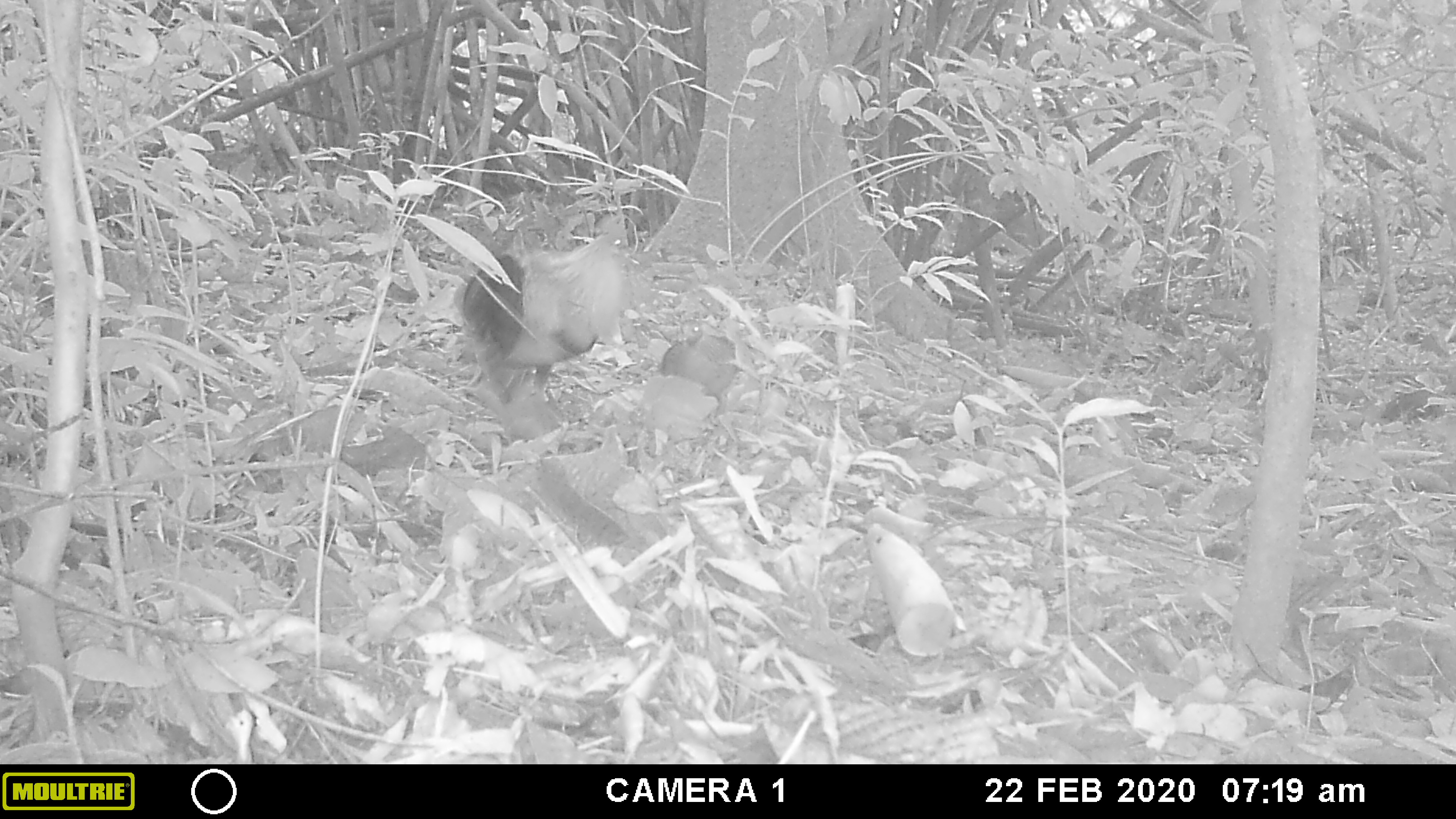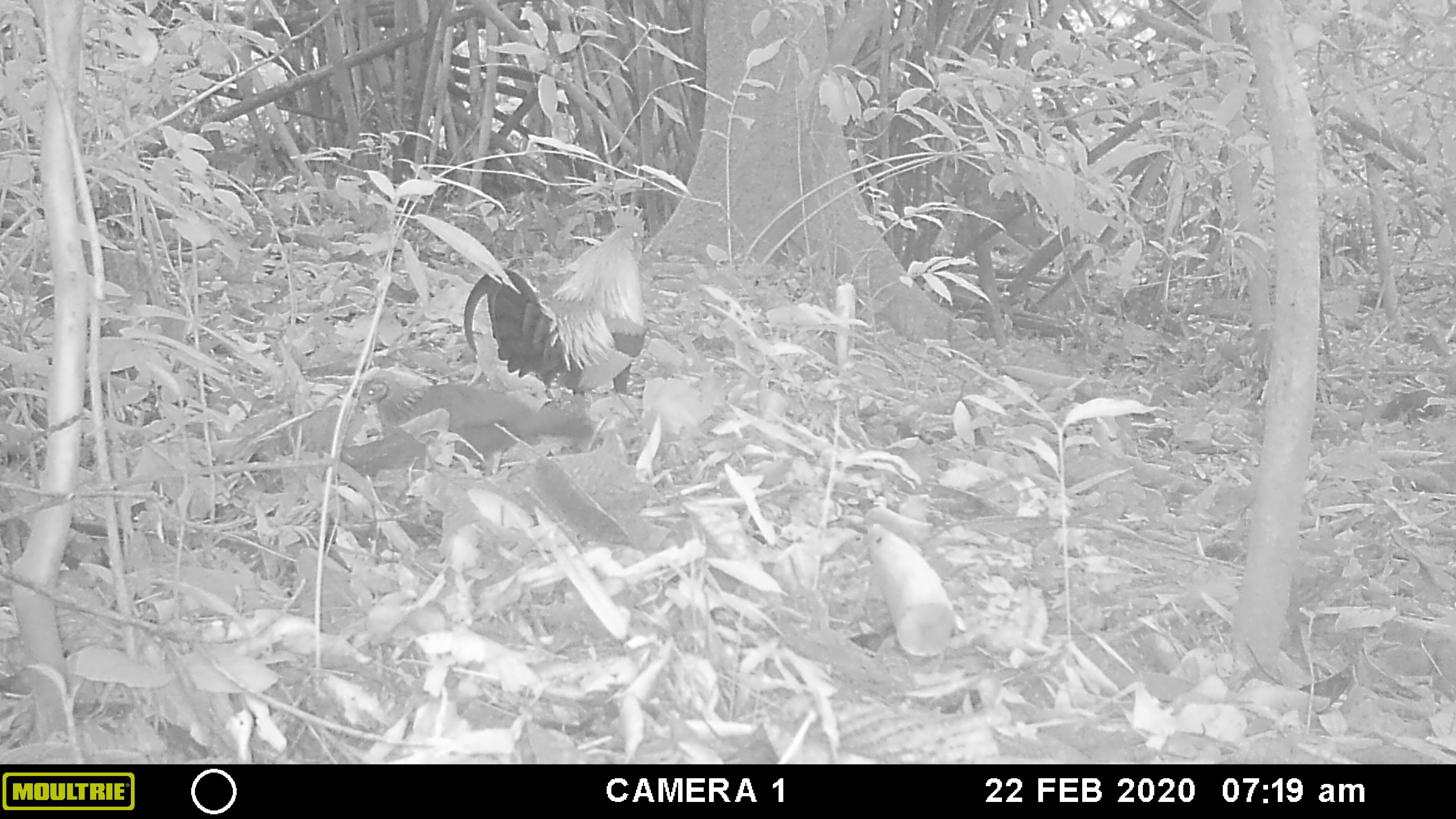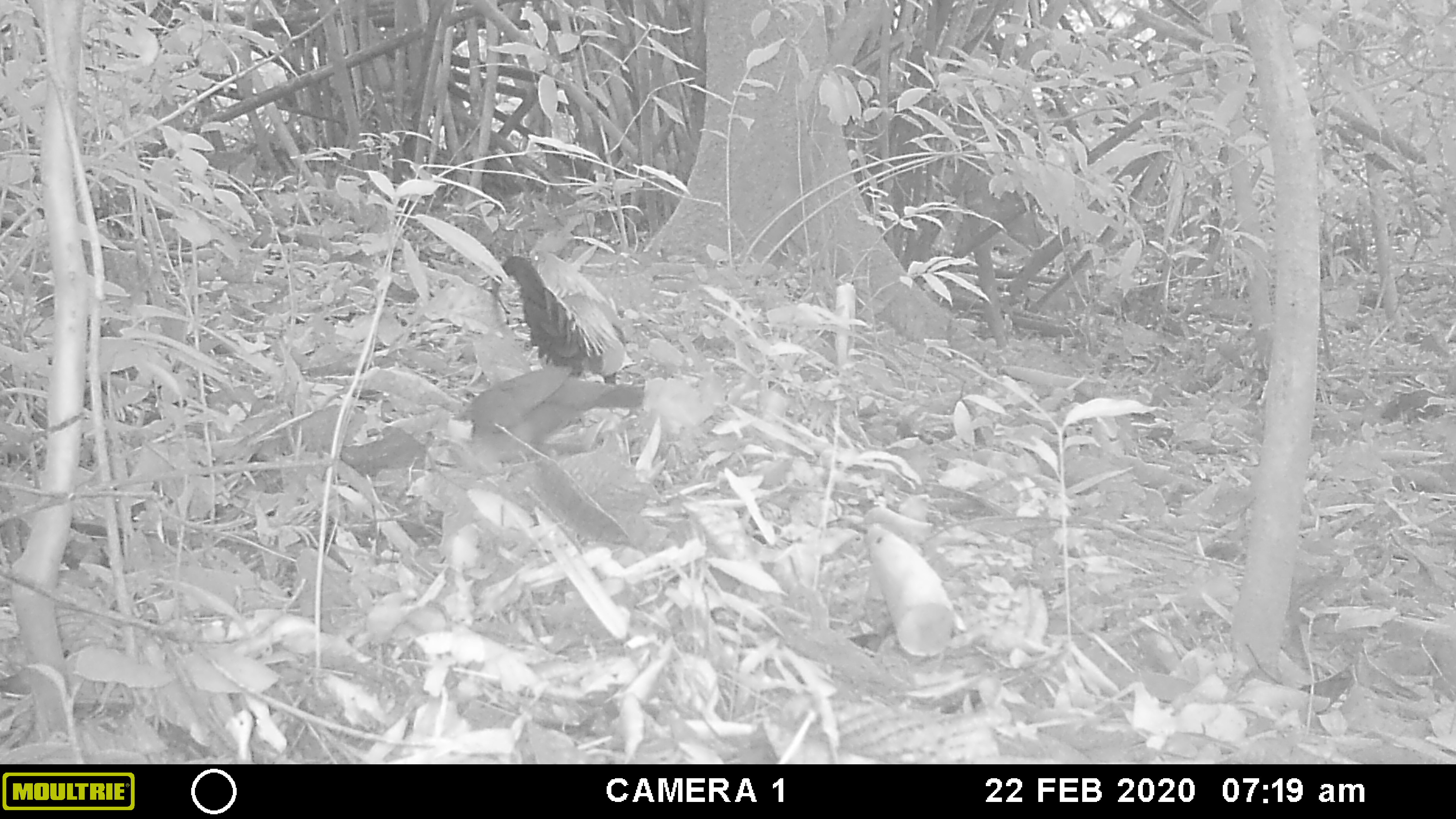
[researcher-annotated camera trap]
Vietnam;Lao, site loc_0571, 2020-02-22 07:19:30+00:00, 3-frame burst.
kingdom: Animalia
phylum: Chordata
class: Aves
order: Galliformes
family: Phasianidae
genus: Gallus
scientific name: Gallus gallus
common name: red junglefowl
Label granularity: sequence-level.